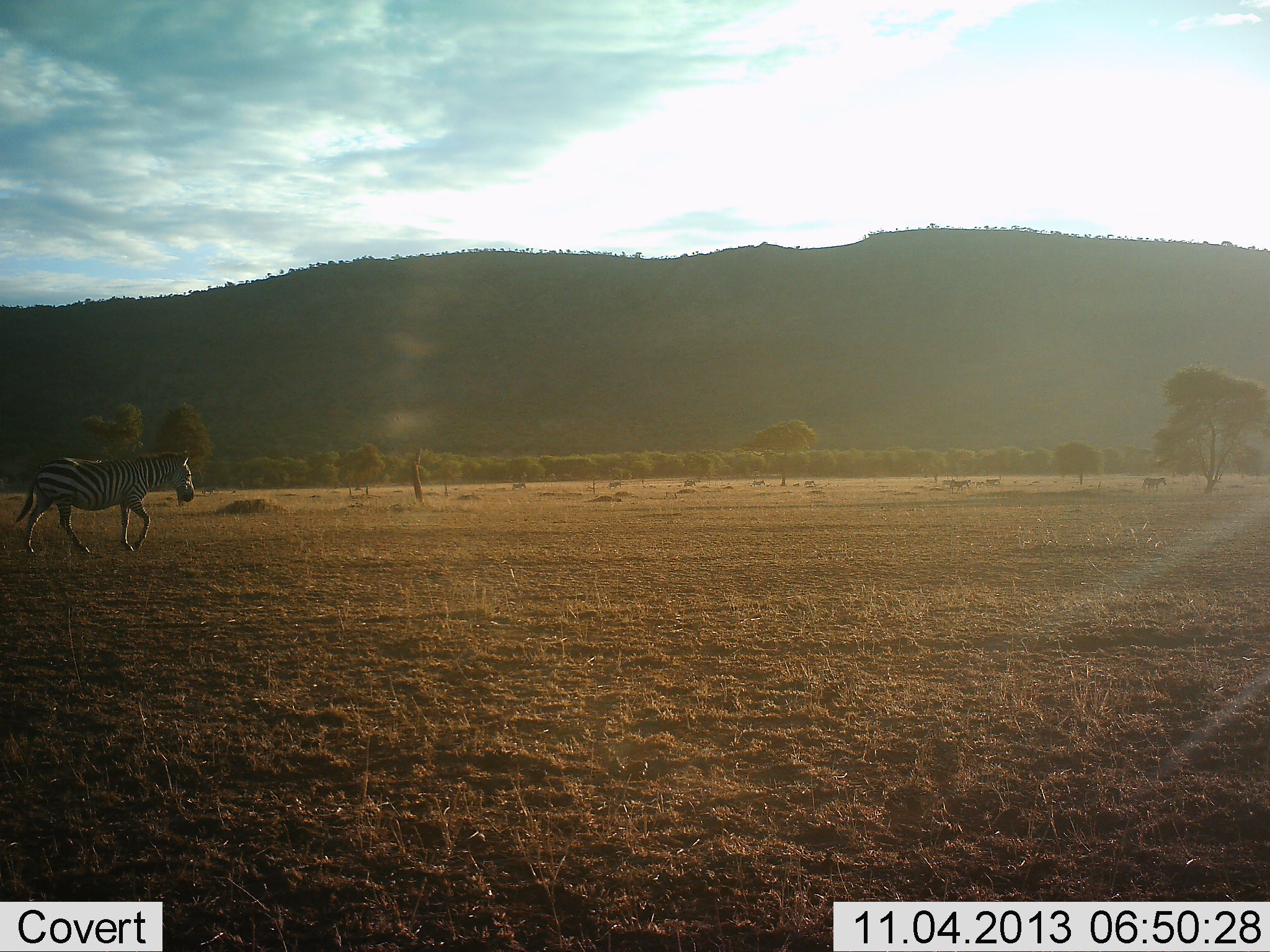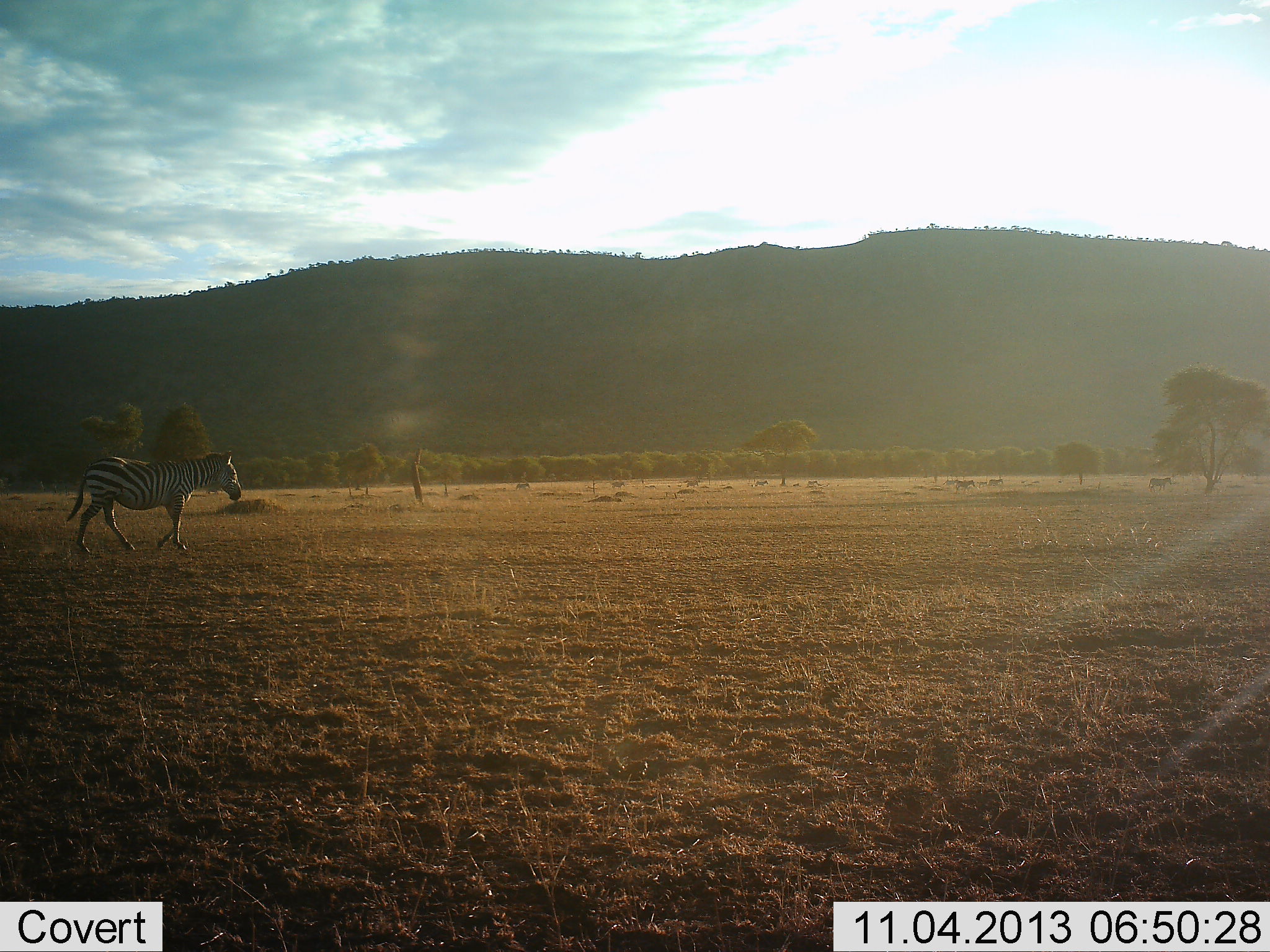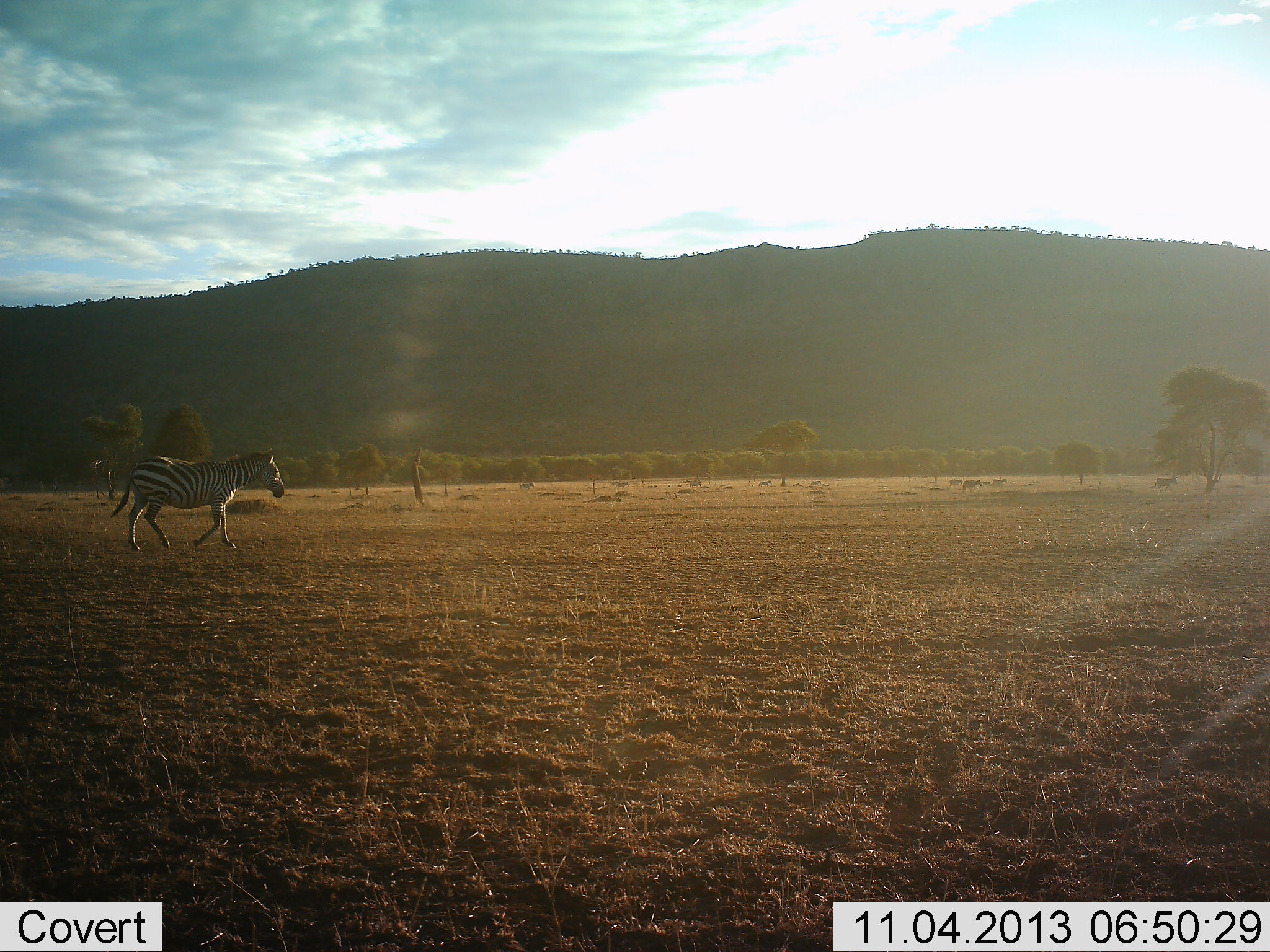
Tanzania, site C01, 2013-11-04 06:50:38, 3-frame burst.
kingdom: Animalia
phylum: Chordata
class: Mammalia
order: Perissodactyla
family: Equidae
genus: Equus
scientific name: Equus quagga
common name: plains zebra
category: zebra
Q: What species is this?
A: Zebra (plains zebra) (Equus quagga).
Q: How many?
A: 8.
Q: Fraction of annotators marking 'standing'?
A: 0%.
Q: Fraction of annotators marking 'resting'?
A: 0%.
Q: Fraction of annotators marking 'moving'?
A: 100%.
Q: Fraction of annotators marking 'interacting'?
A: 0%.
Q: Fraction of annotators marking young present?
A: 0%.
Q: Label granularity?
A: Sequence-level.